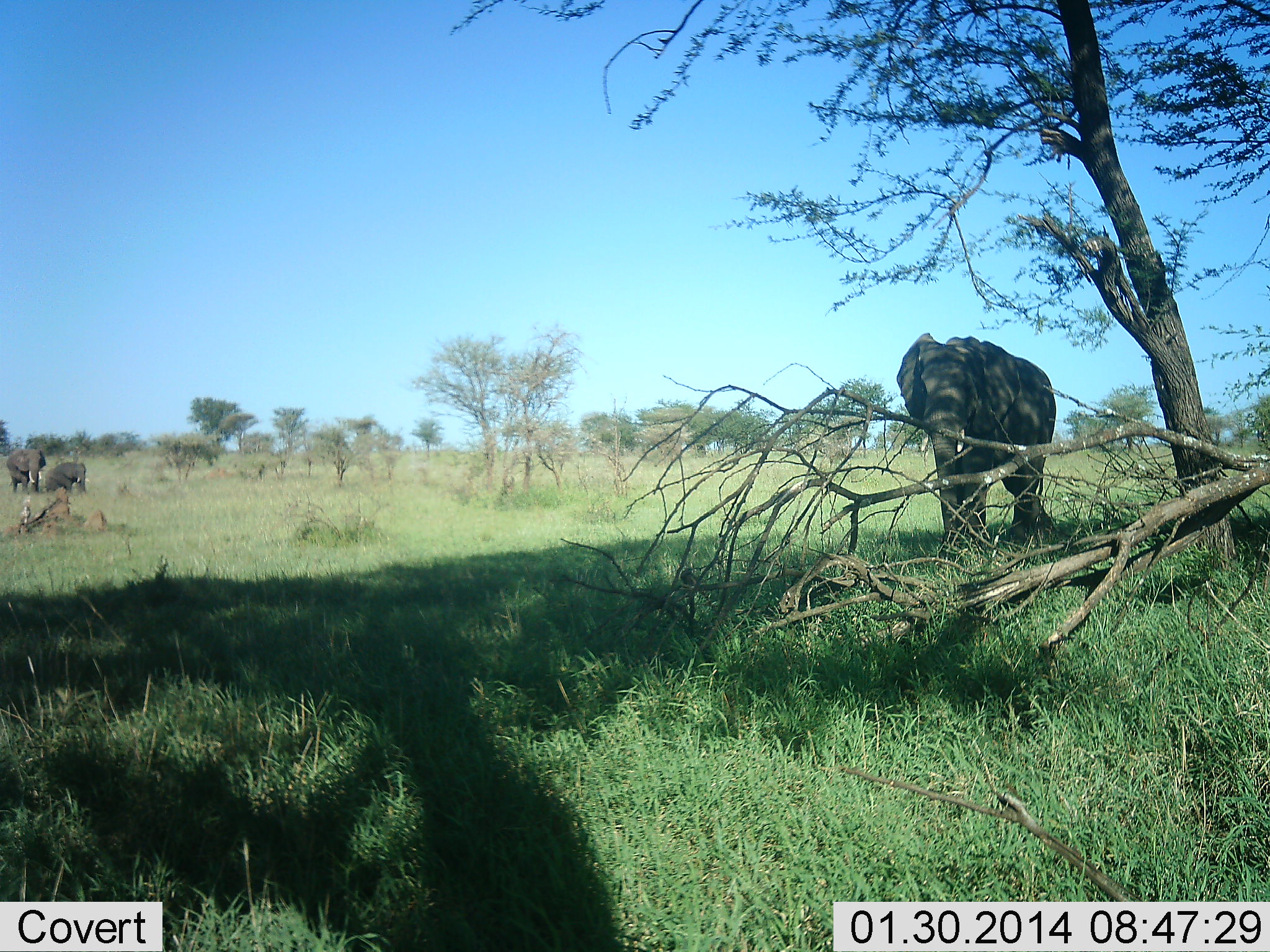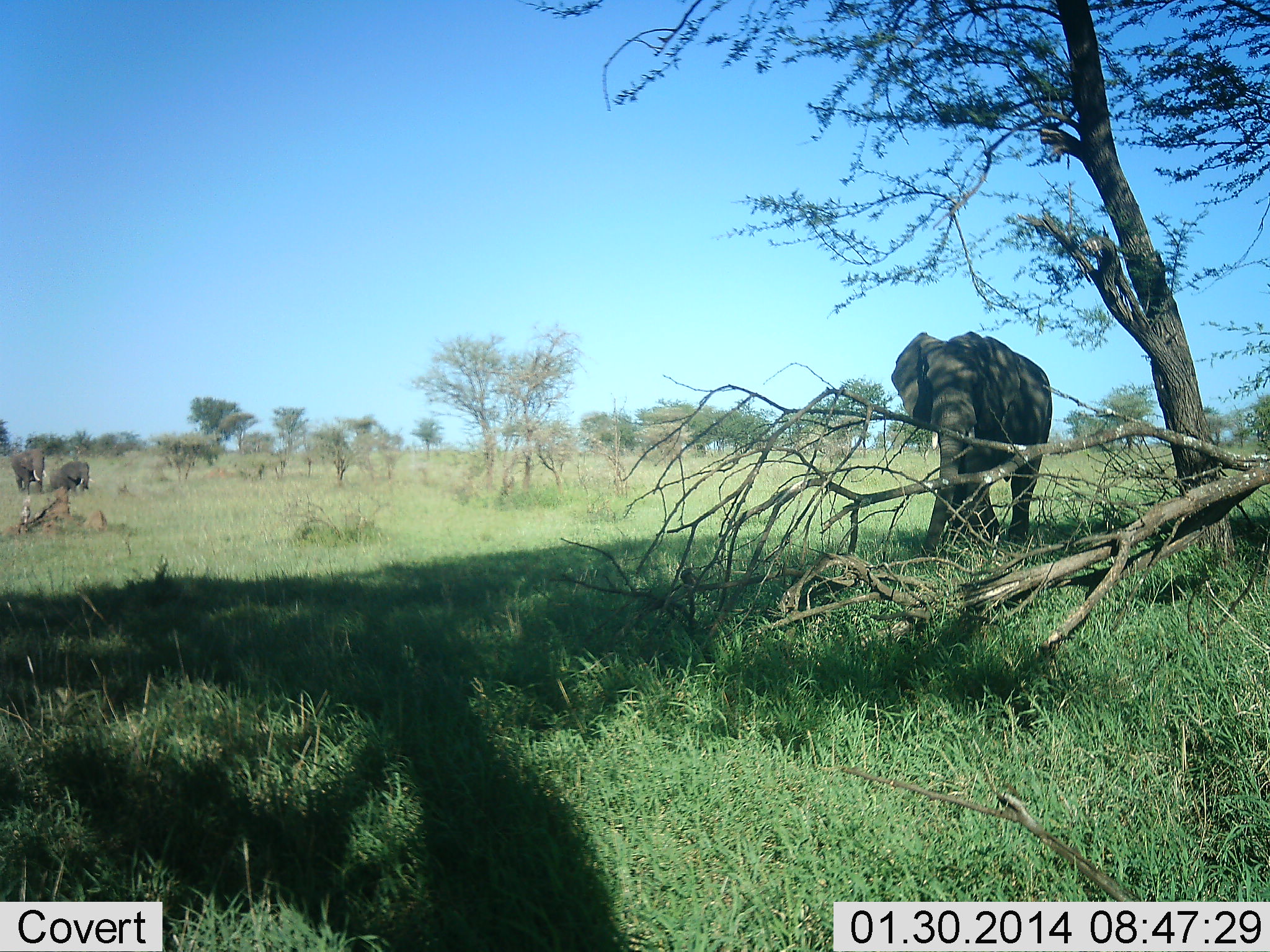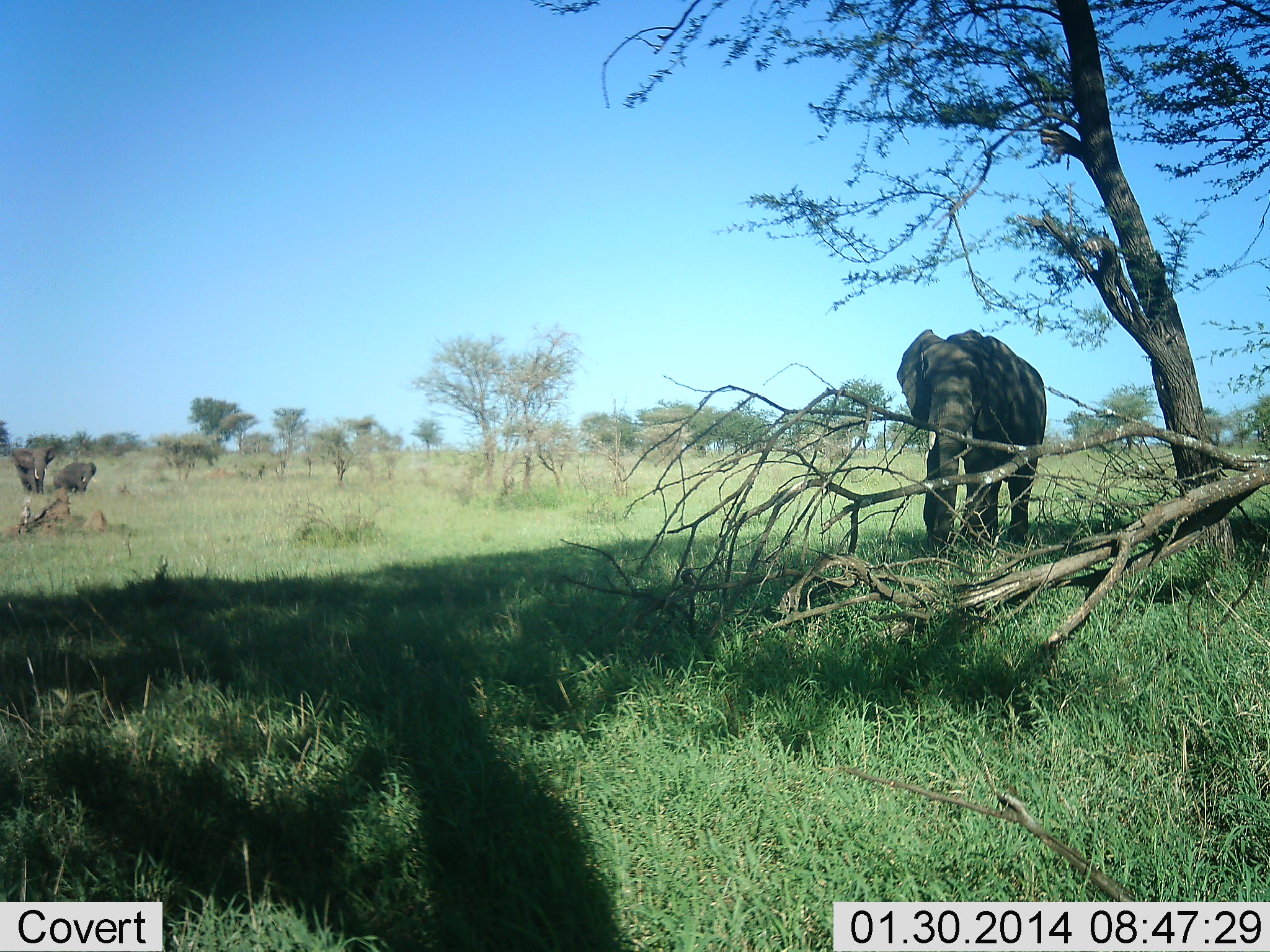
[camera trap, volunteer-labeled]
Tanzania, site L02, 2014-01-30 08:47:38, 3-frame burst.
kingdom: Animalia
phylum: Chordata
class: Mammalia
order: Proboscidea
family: Elephantidae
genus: Loxodonta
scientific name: Loxodonta africana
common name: african bush elephant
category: elephant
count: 3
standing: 60%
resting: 20%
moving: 50%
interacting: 0%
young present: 30%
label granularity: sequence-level